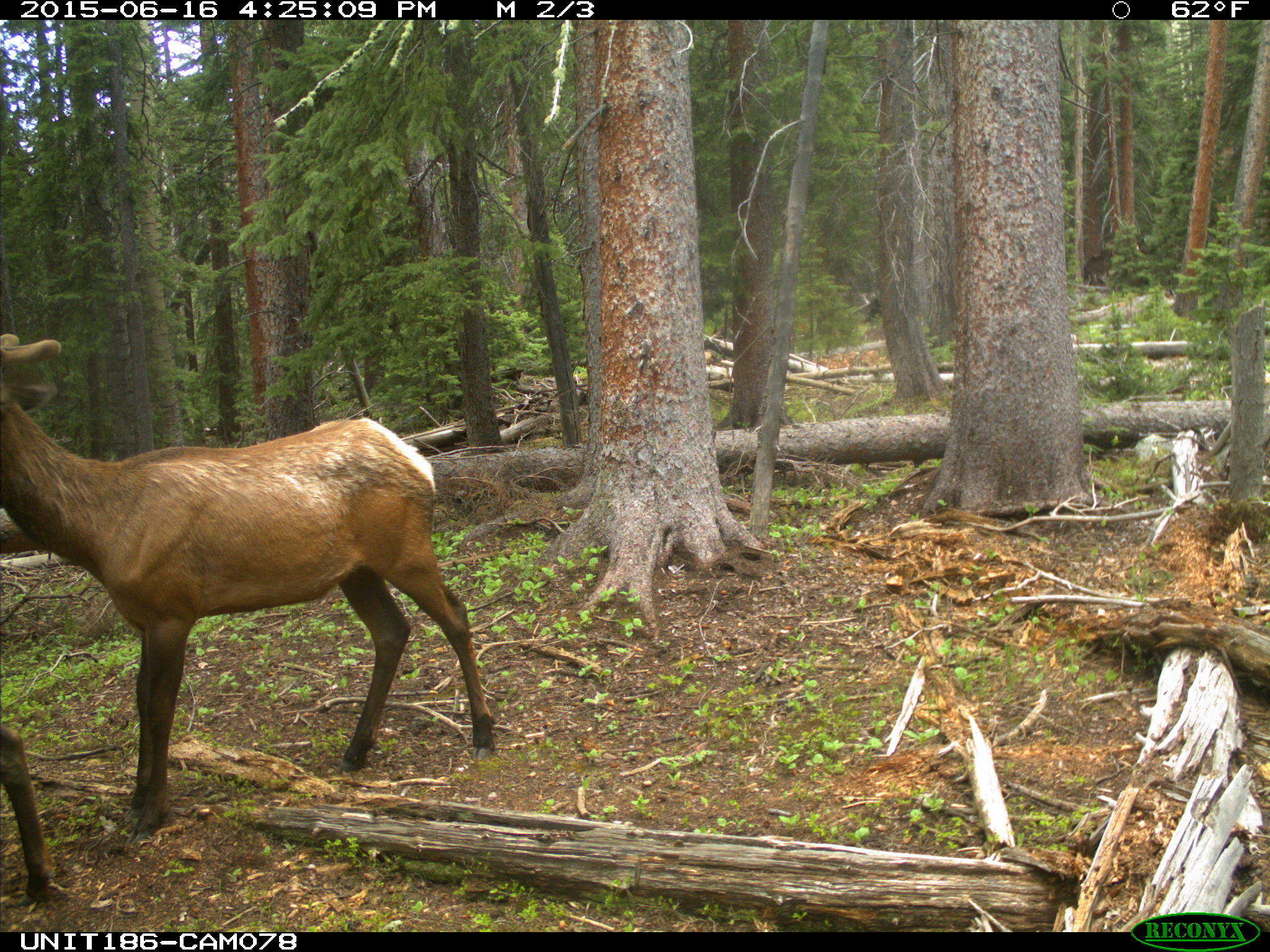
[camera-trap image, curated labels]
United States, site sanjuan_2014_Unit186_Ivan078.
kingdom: Animalia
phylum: Chordata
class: Mammalia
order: Artiodactyla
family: Cervidae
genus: Cervus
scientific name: Cervus elaphus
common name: red deer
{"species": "Cervus elaphus (red deer)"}